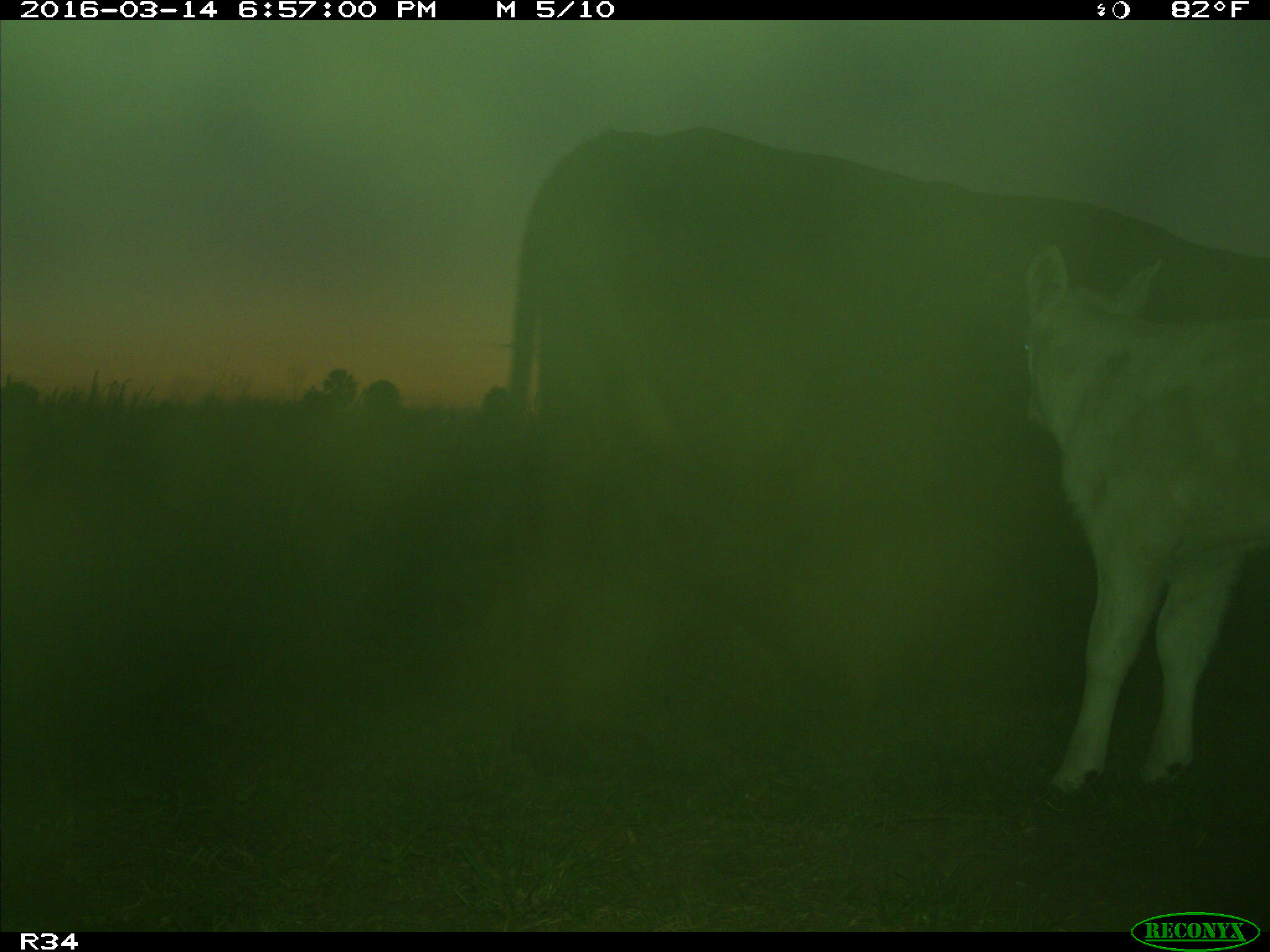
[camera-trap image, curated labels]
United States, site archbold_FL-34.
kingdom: Animalia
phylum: Chordata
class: Mammalia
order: Artiodactyla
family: Bovidae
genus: Bos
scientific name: Bos taurus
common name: domestic cow